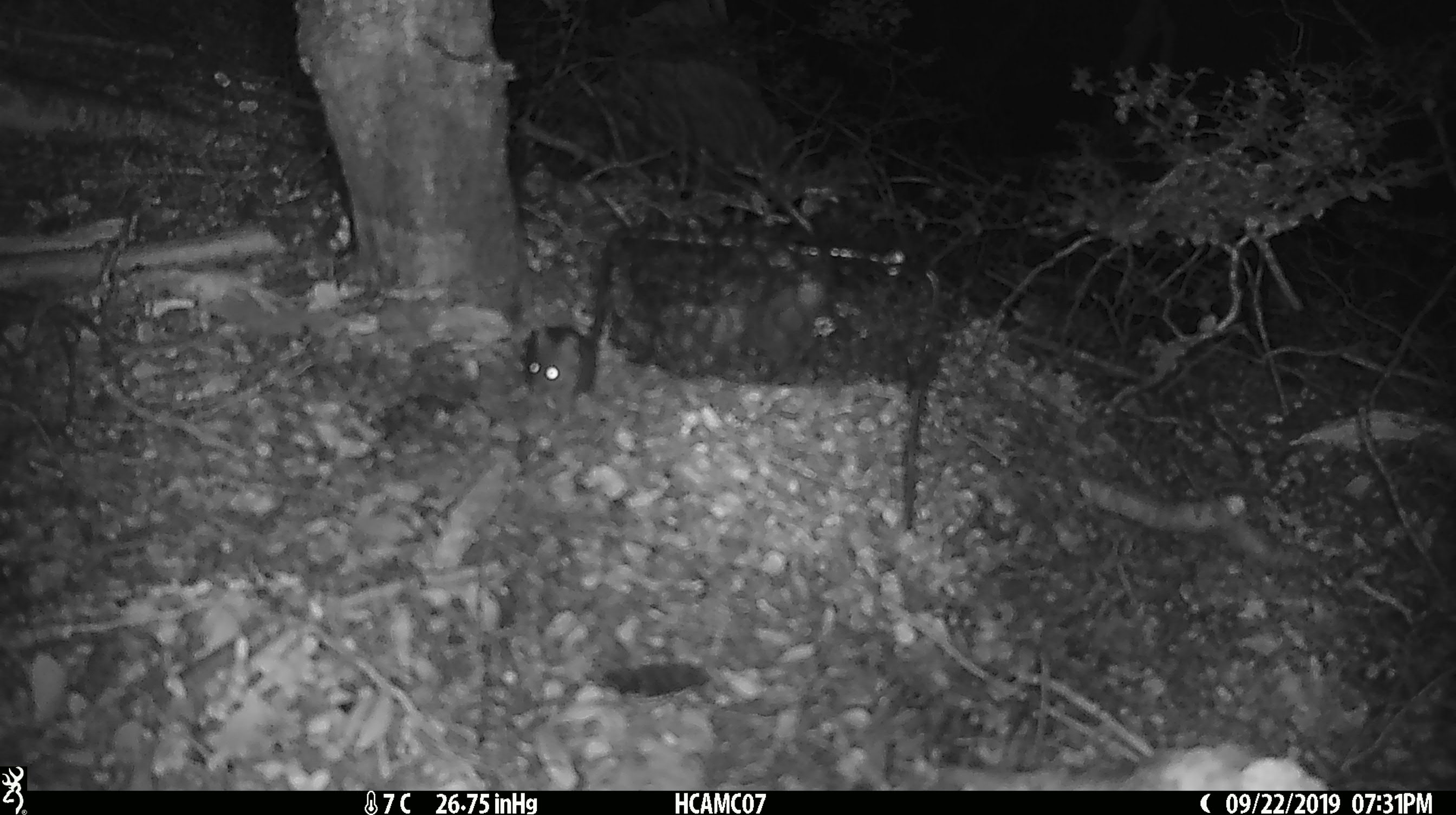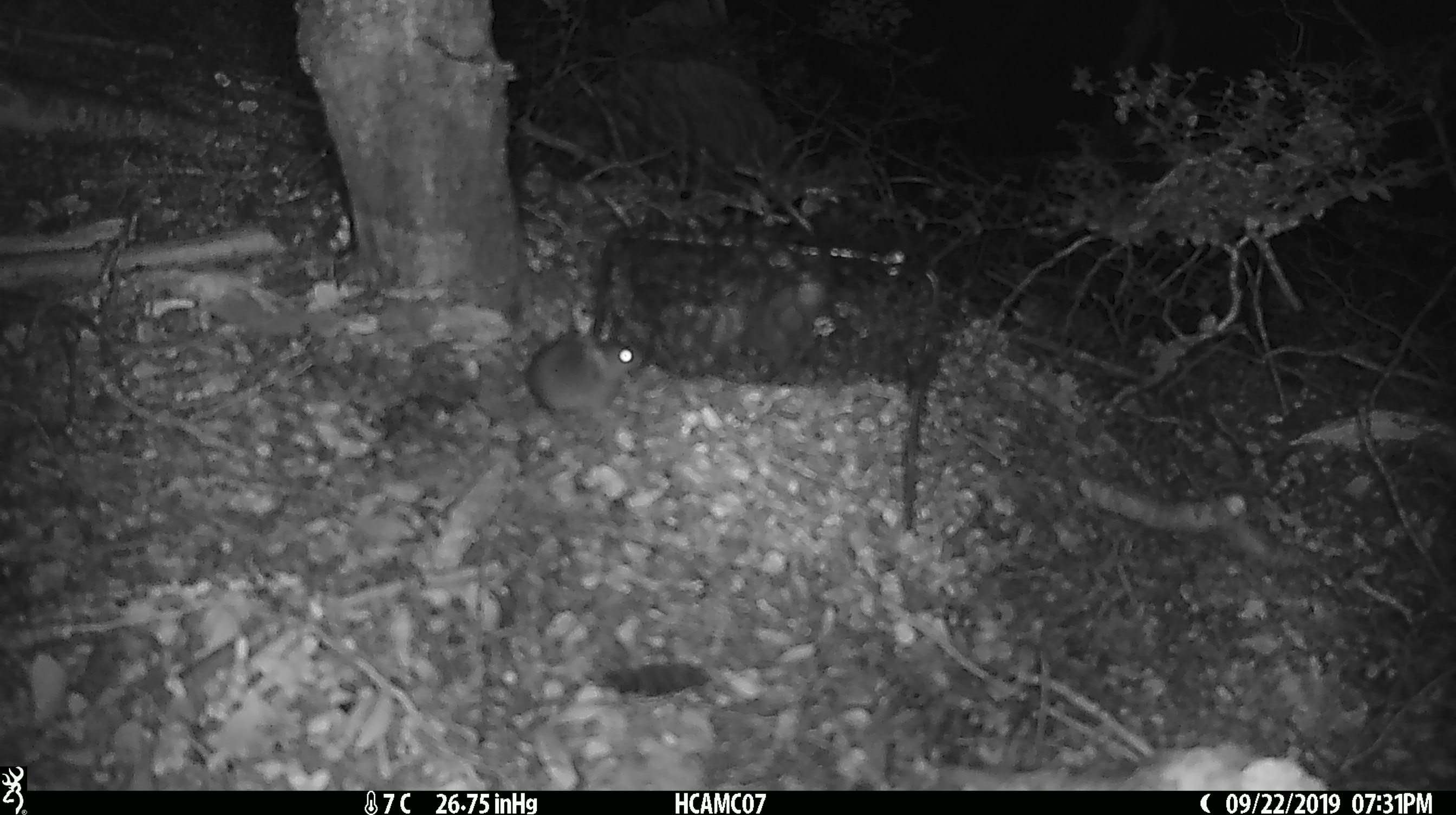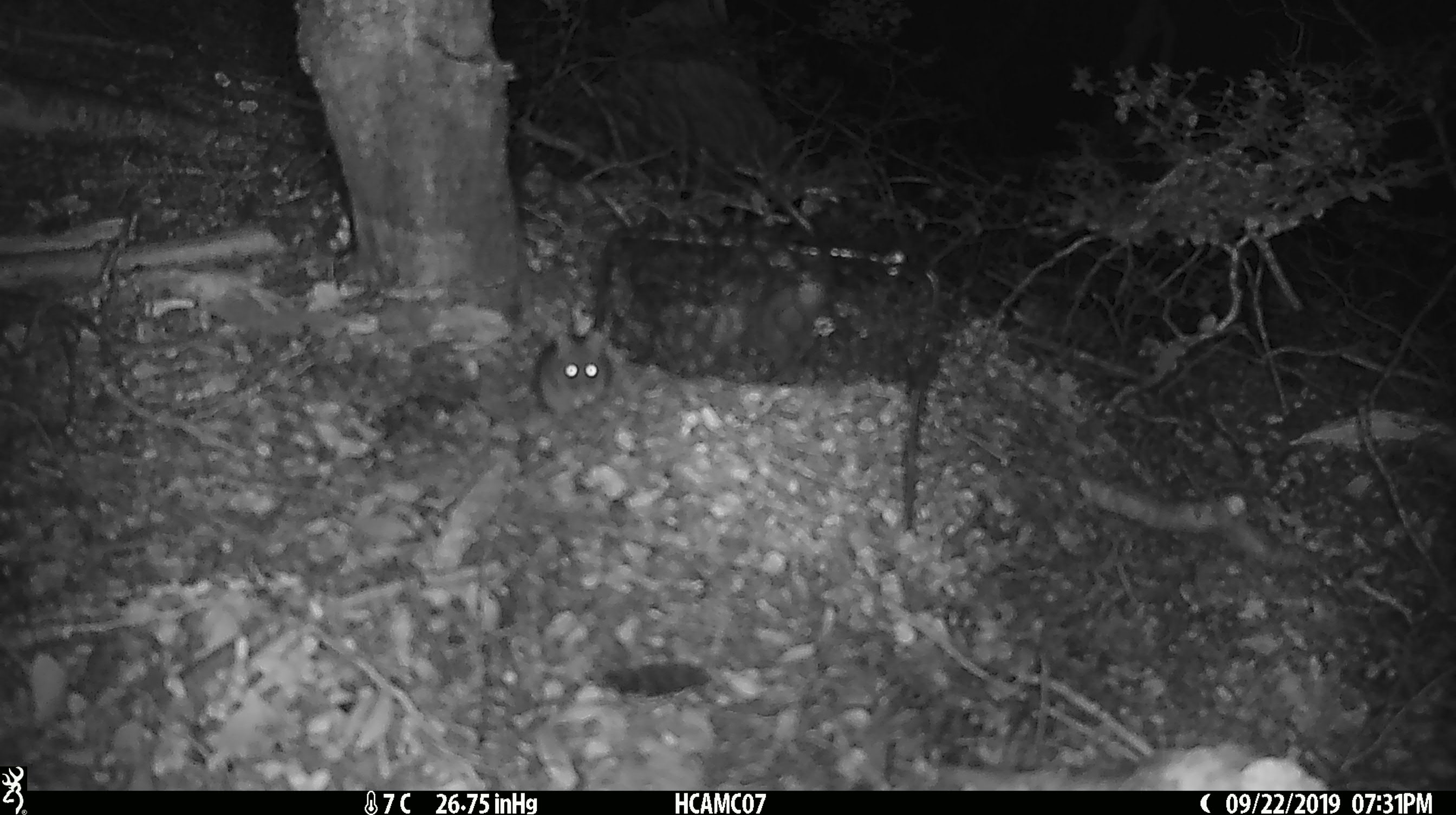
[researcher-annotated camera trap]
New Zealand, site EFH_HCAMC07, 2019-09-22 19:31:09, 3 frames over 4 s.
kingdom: Animalia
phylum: Chordata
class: Mammalia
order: Rodentia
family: Muridae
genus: Mus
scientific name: Mus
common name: mouse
Mouse (Mus).